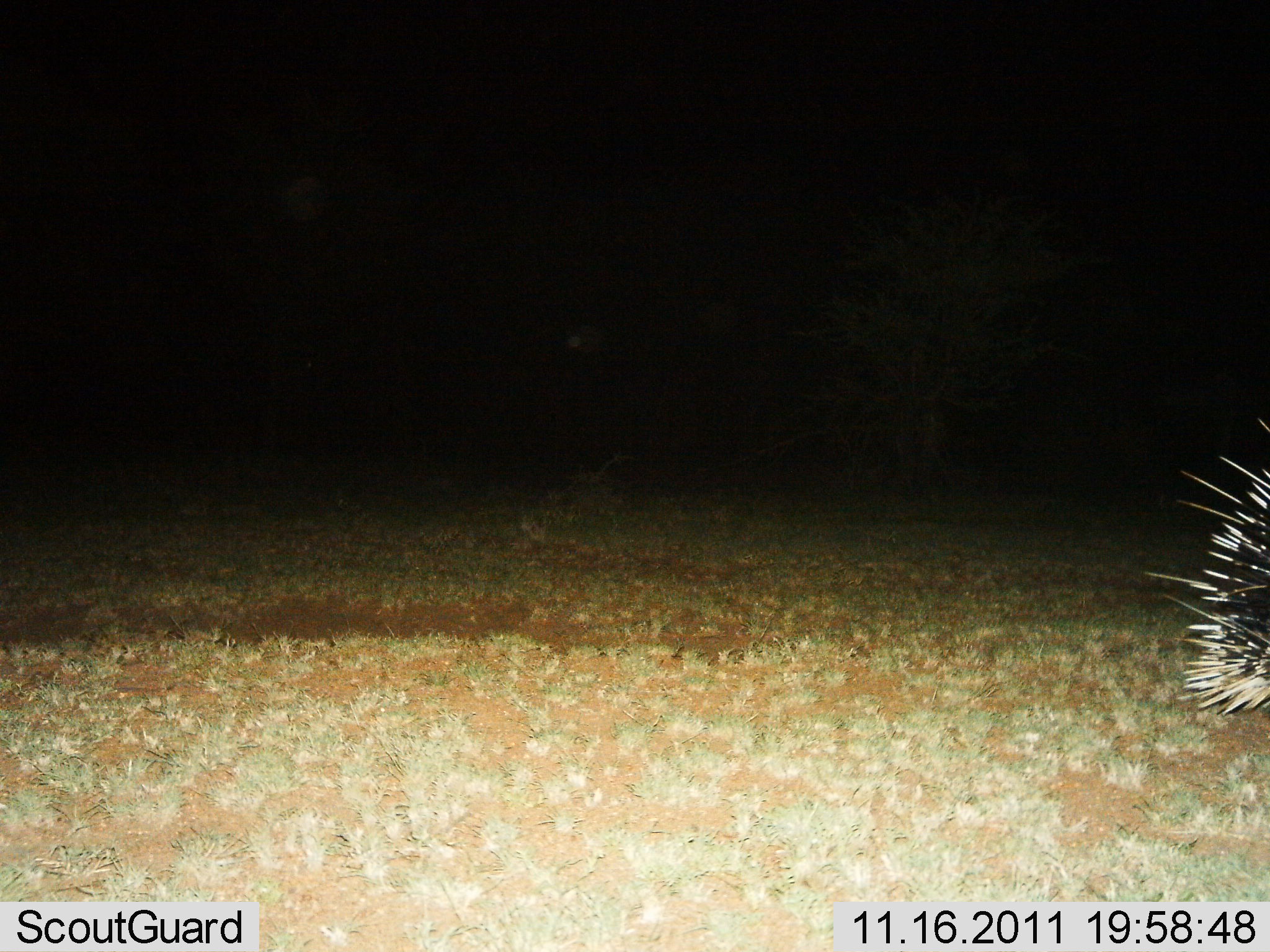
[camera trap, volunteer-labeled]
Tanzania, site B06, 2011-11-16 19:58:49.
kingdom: Animalia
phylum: Chordata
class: Mammalia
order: Rodentia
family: Hystricidae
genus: Hystrix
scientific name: Hystrix cristata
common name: crested porcupine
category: porcupine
Porcupine (crested porcupine) (Hystrix cristata), count 1. Behavior (volunteer vote fractions): standing 58%, resting 0%, moving 42%, interacting 0%. Young present (vote fraction): 0%. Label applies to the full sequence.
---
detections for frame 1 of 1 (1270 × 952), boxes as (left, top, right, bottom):
animal: (1140, 417, 1270, 719)